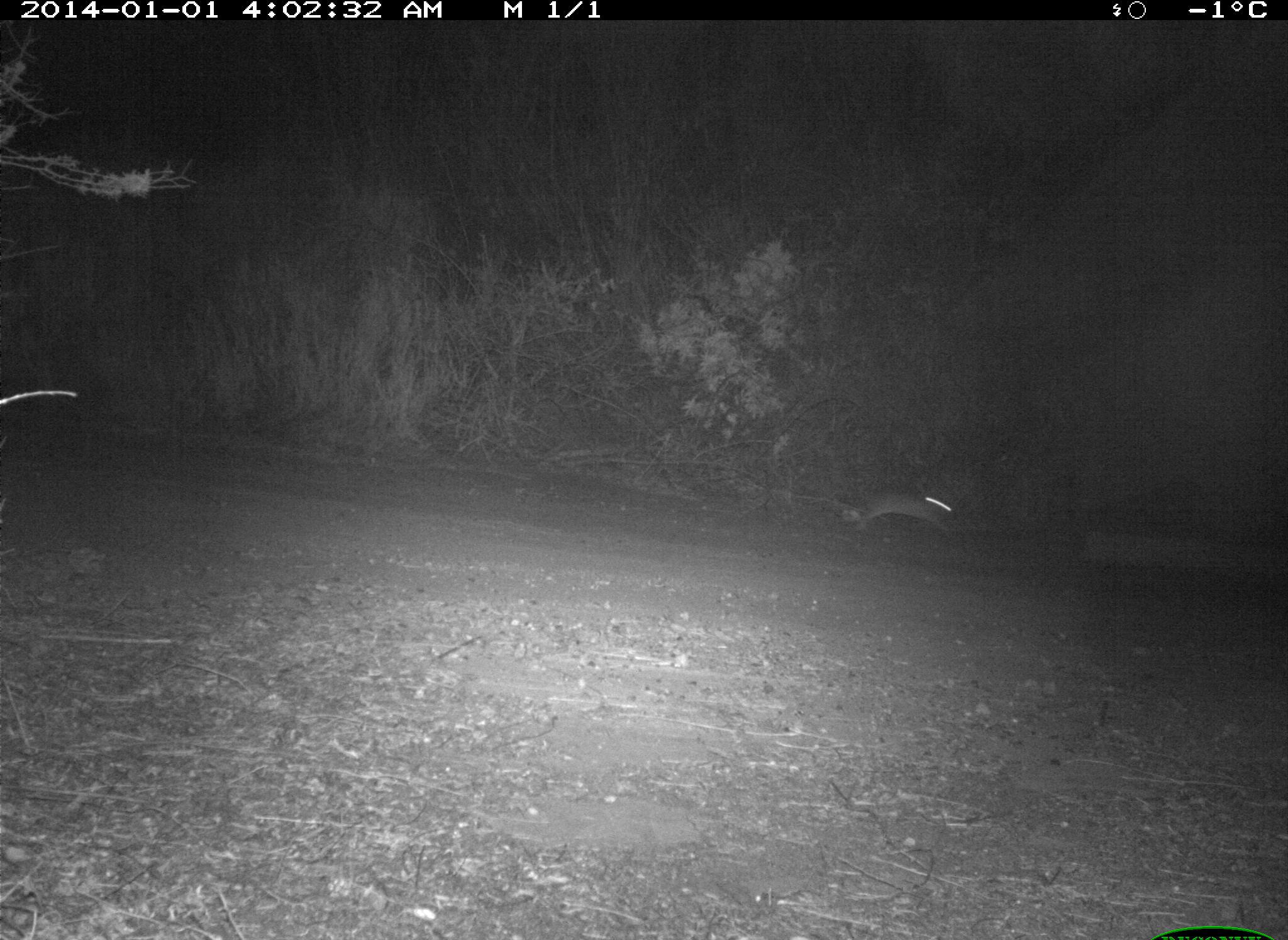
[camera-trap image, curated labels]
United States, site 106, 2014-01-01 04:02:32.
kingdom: Animalia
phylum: Chordata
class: Mammalia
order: Lagomorpha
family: Leporidae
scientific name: Leporidae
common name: rabbits and hares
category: rabbit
Rabbit (rabbits and hares) (Leporidae).